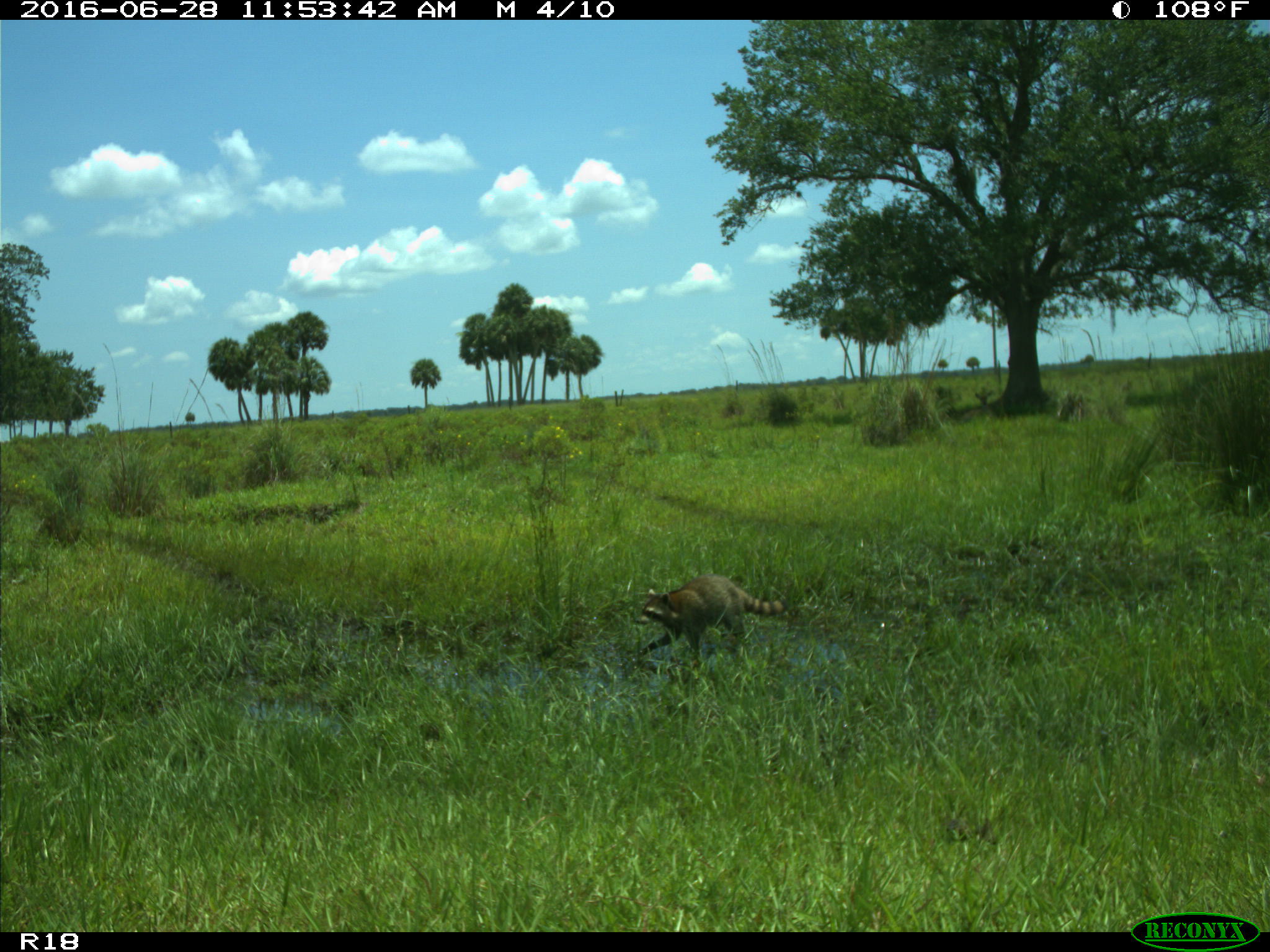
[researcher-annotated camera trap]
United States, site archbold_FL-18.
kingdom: Animalia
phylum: Chordata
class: Mammalia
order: Carnivora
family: Procyonidae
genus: Procyon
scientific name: Procyon lotor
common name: common raccoon